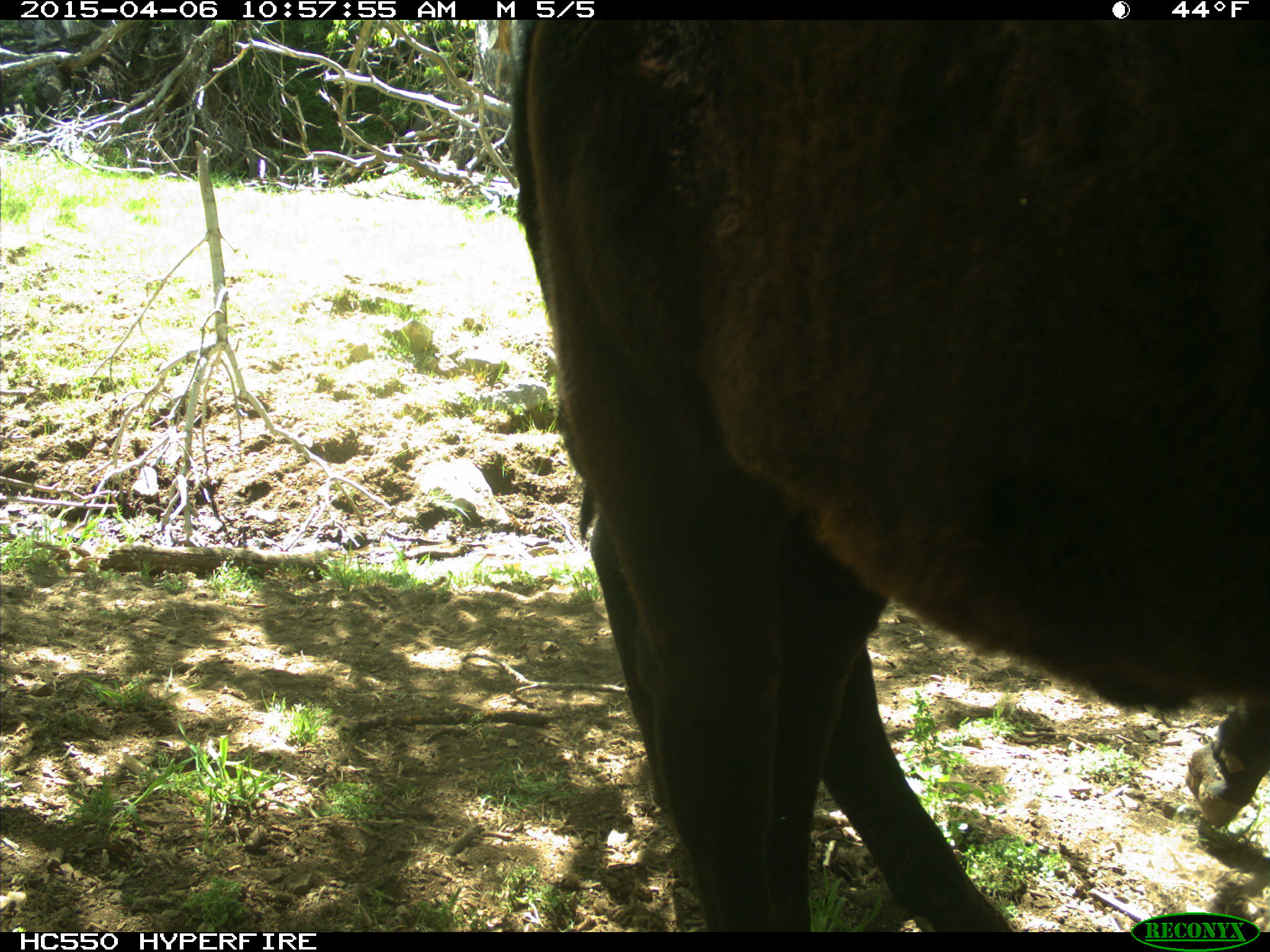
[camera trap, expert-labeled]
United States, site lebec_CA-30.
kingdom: Animalia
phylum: Chordata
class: Mammalia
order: Artiodactyla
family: Bovidae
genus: Bos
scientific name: Bos taurus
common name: domestic cow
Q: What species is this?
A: Bos taurus (domestic cow).